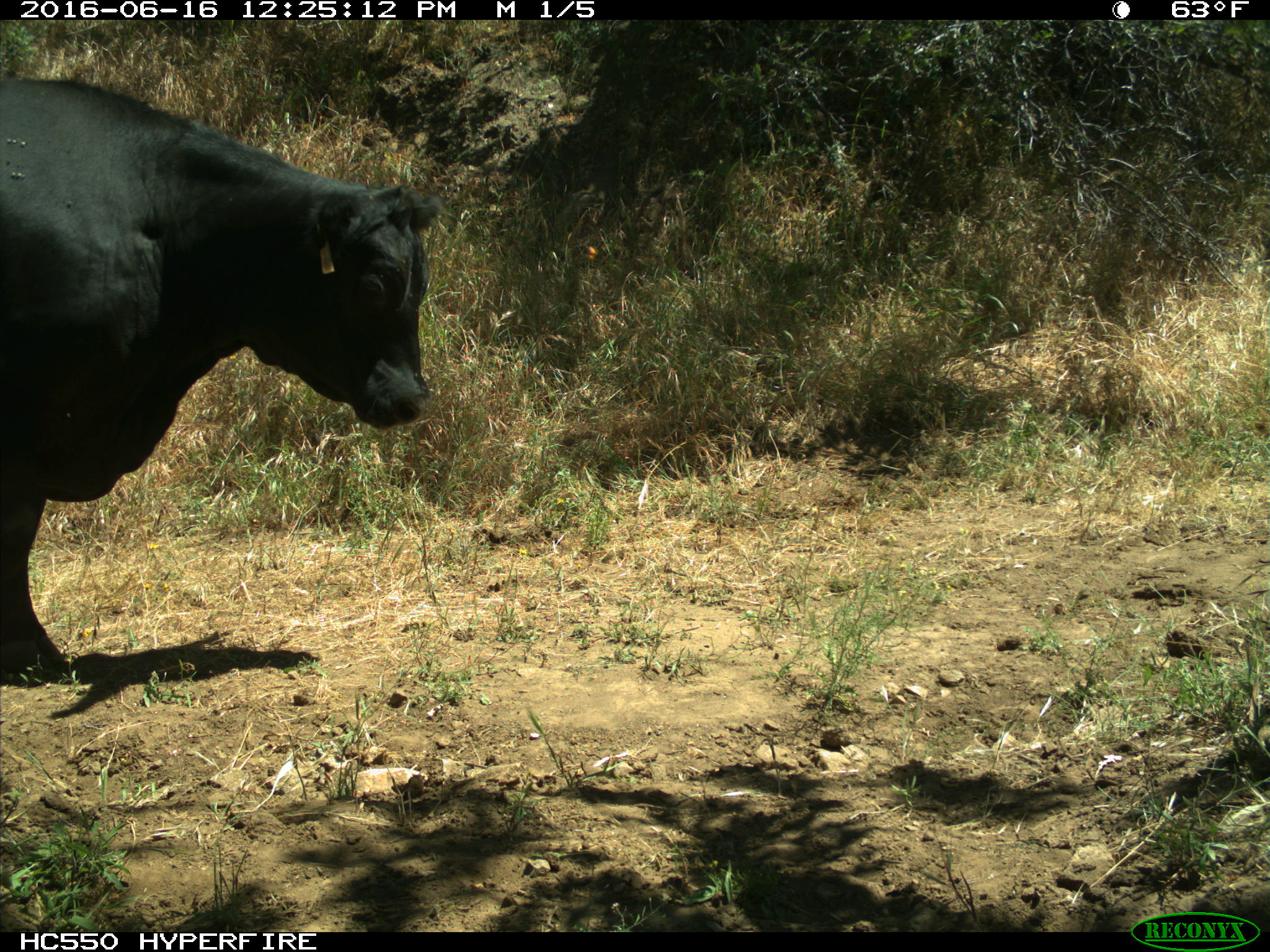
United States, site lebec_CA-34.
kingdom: Animalia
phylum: Chordata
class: Mammalia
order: Artiodactyla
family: Bovidae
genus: Bos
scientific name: Bos taurus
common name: domestic cow